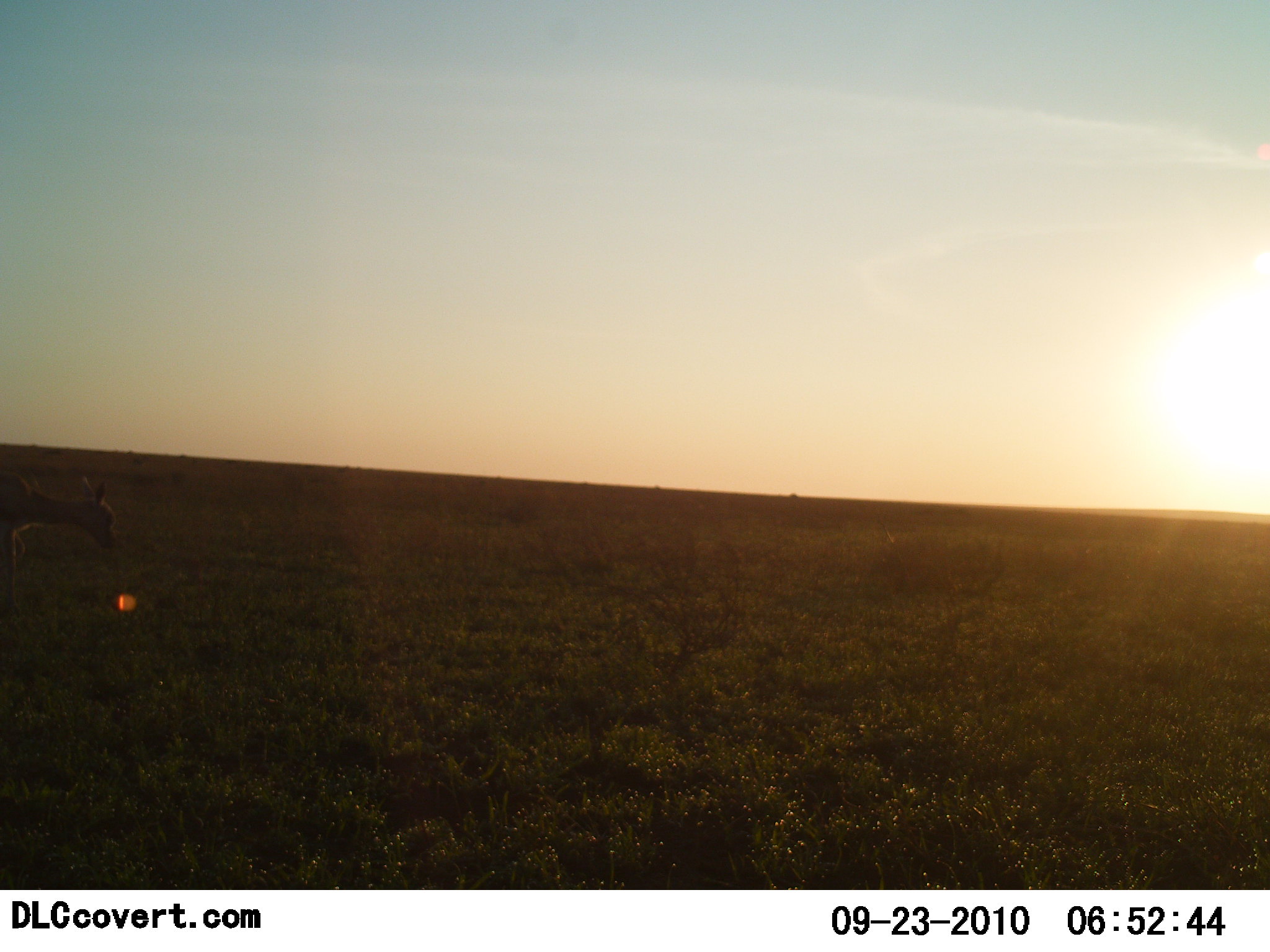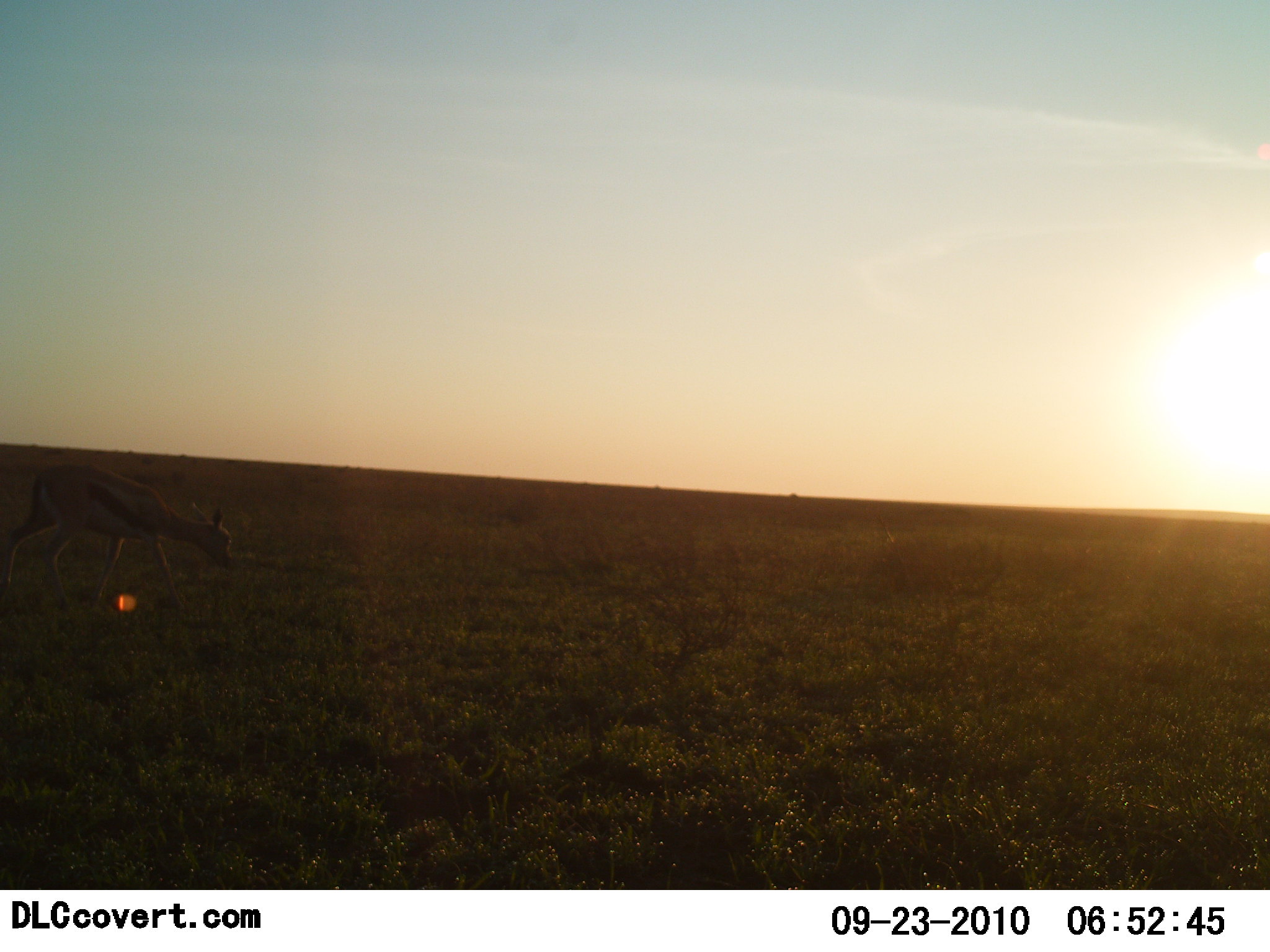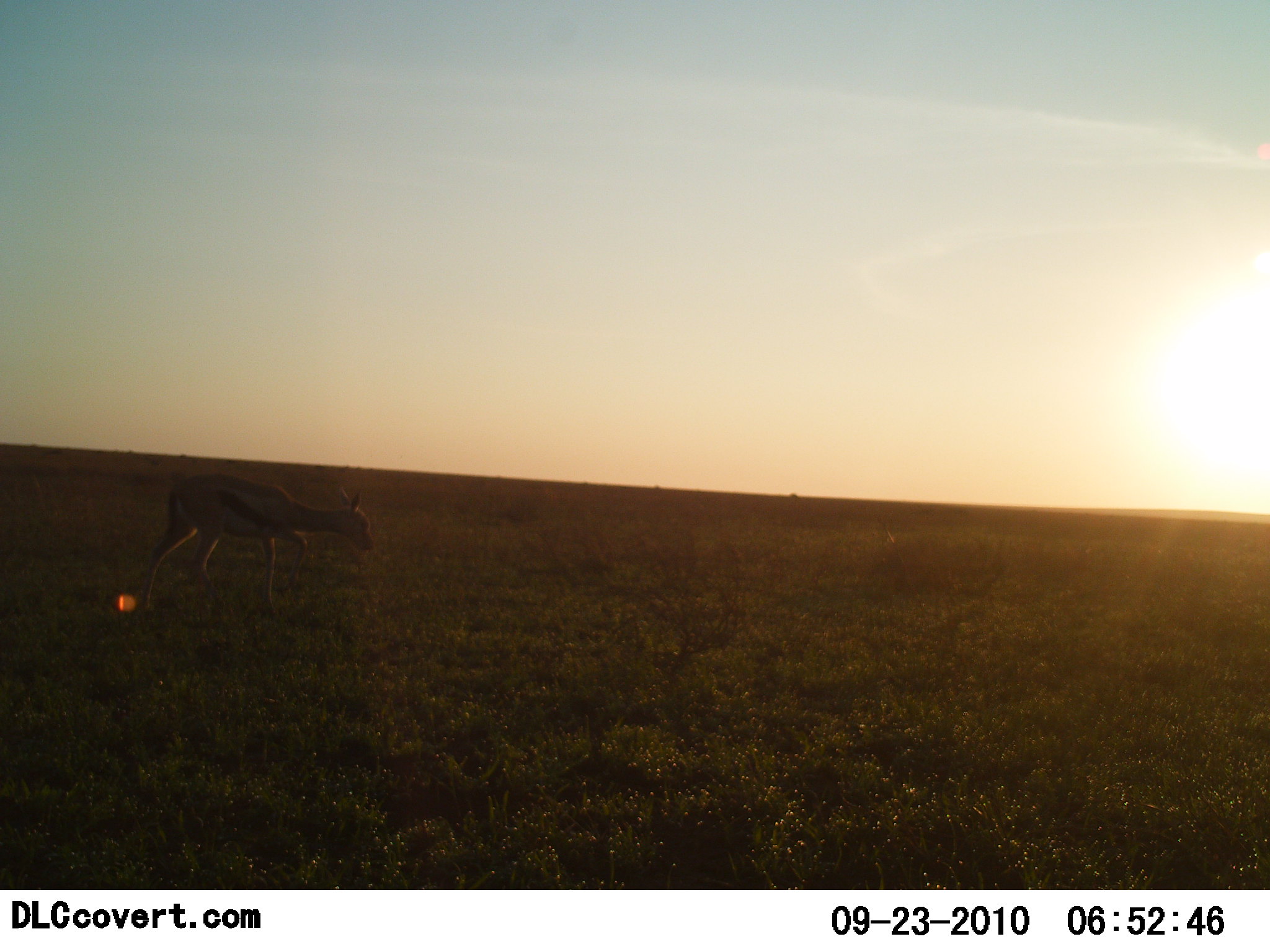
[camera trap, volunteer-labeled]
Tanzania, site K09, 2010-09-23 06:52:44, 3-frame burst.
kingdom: Animalia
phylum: Chordata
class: Mammalia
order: Artiodactyla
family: Bovidae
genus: Eudorcas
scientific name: Eudorcas thomsonii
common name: thomson's gazelle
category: gazellethomsons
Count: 1.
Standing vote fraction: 25%.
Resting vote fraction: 0%.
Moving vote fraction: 83%.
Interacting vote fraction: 0%.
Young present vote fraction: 0%.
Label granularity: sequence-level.